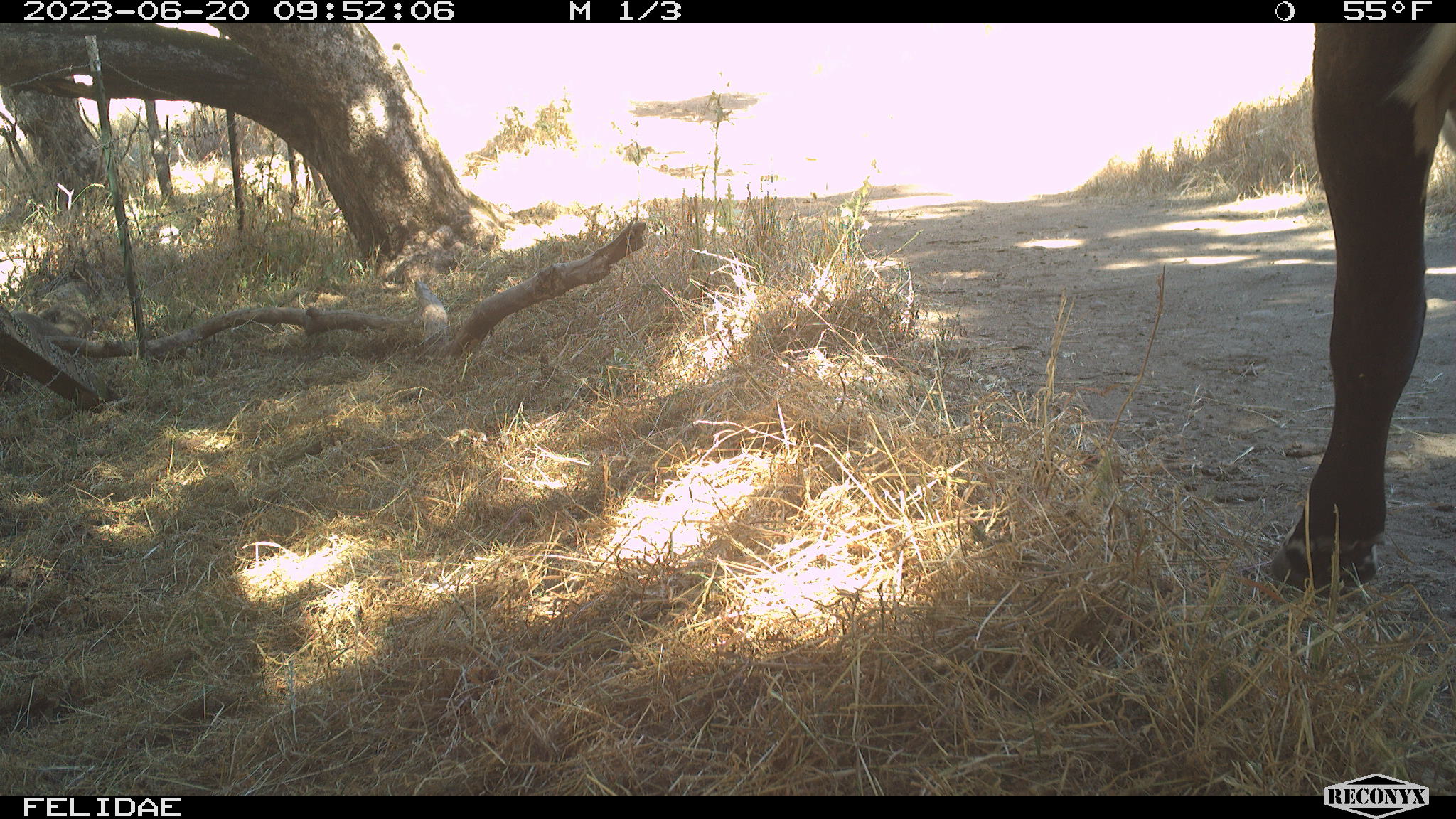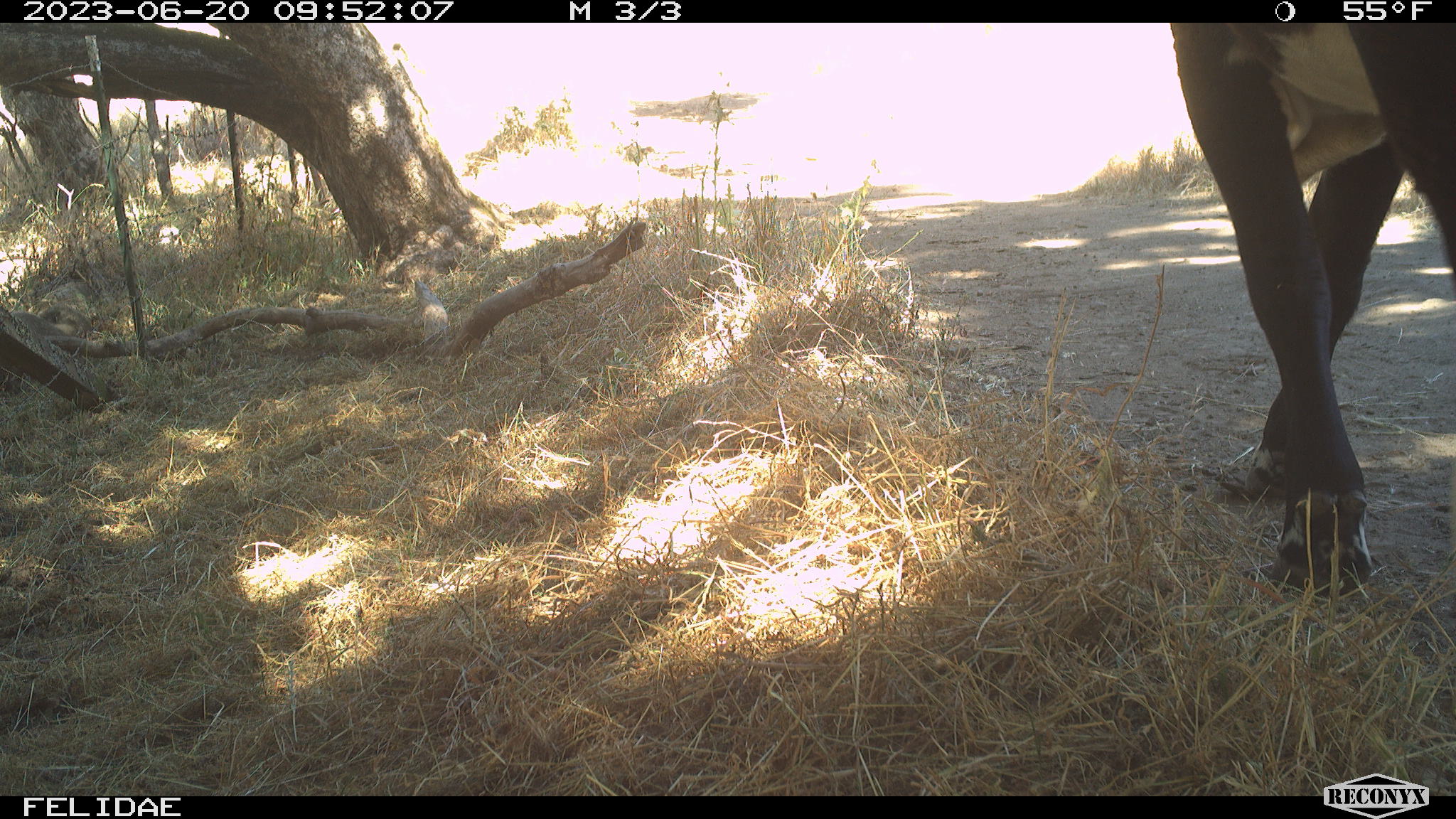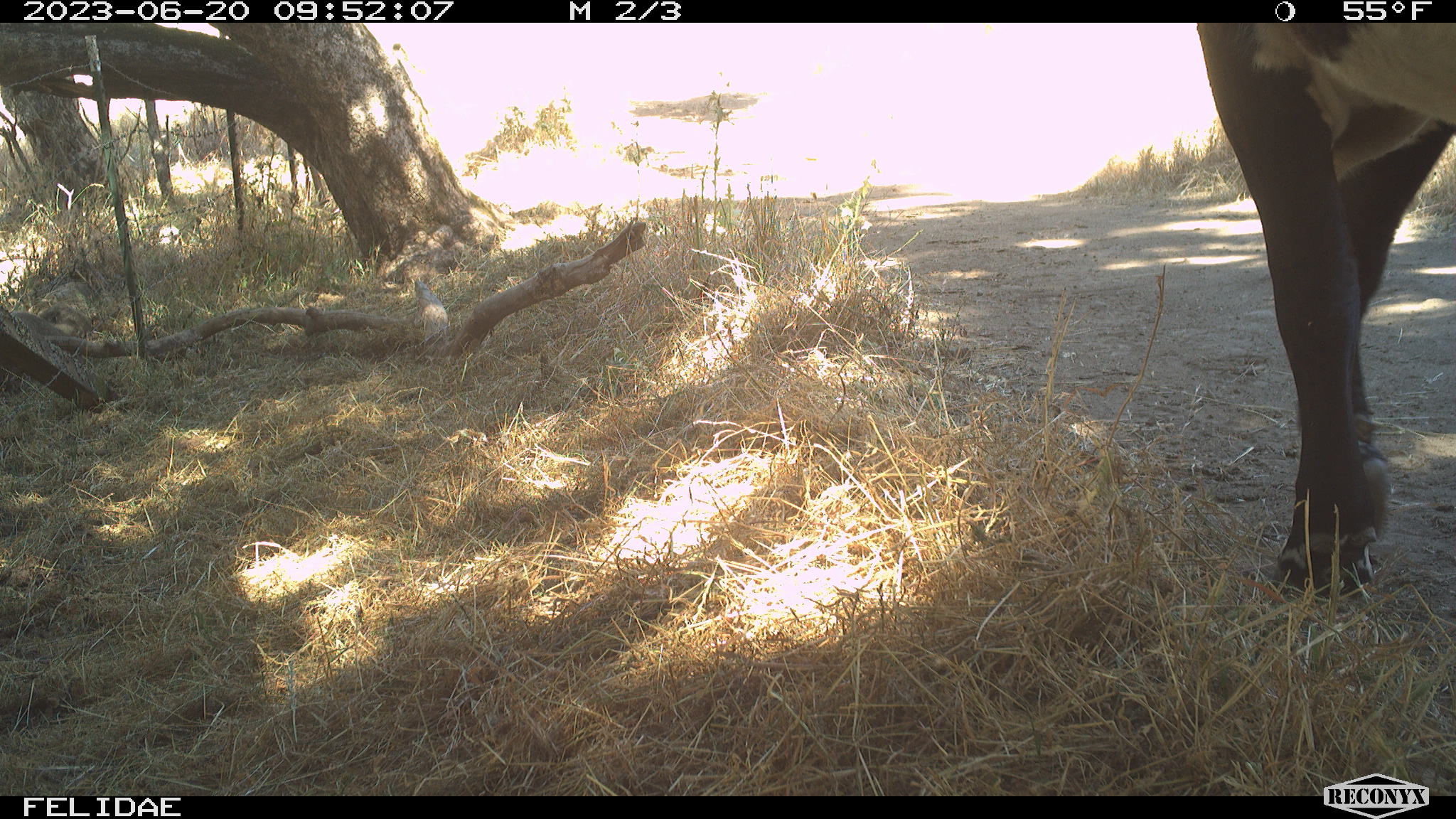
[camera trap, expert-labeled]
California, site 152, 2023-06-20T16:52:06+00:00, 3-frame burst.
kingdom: Animalia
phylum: Chordata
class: Mammalia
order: Artiodactyla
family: Bovidae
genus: Bos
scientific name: Bos taurus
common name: domestic cattle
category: cattle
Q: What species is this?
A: Cattle (domestic cattle) (Bos taurus).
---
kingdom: Animalia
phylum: Chordata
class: Mammalia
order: Rodentia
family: Sciuridae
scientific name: Sciuridae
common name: squirrel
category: unknown squirrel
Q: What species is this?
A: Unknown squirrel (squirrel) (Sciuridae).